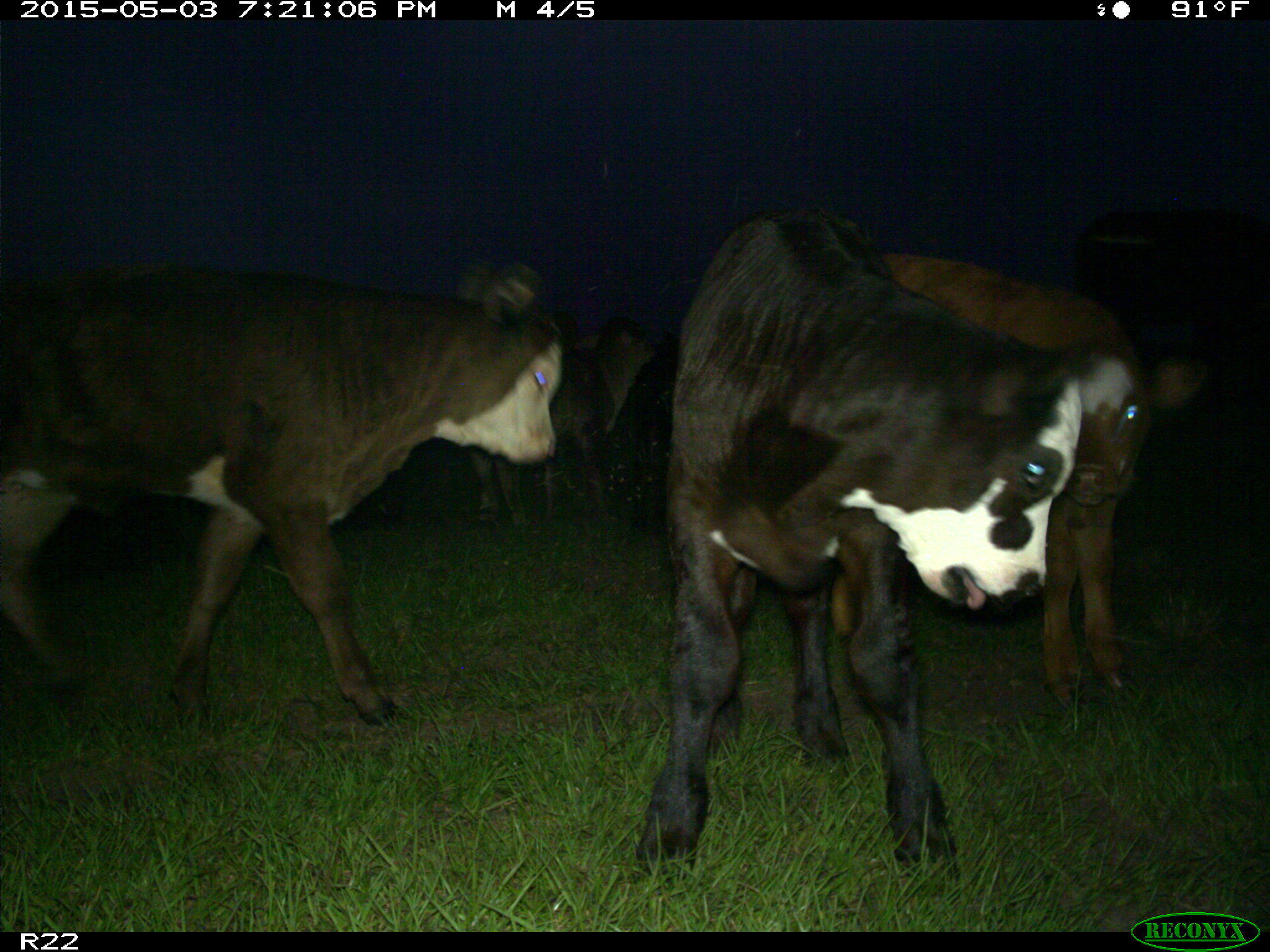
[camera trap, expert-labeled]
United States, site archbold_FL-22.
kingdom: Animalia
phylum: Chordata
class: Mammalia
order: Artiodactyla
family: Bovidae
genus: Bos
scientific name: Bos taurus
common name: domestic cow